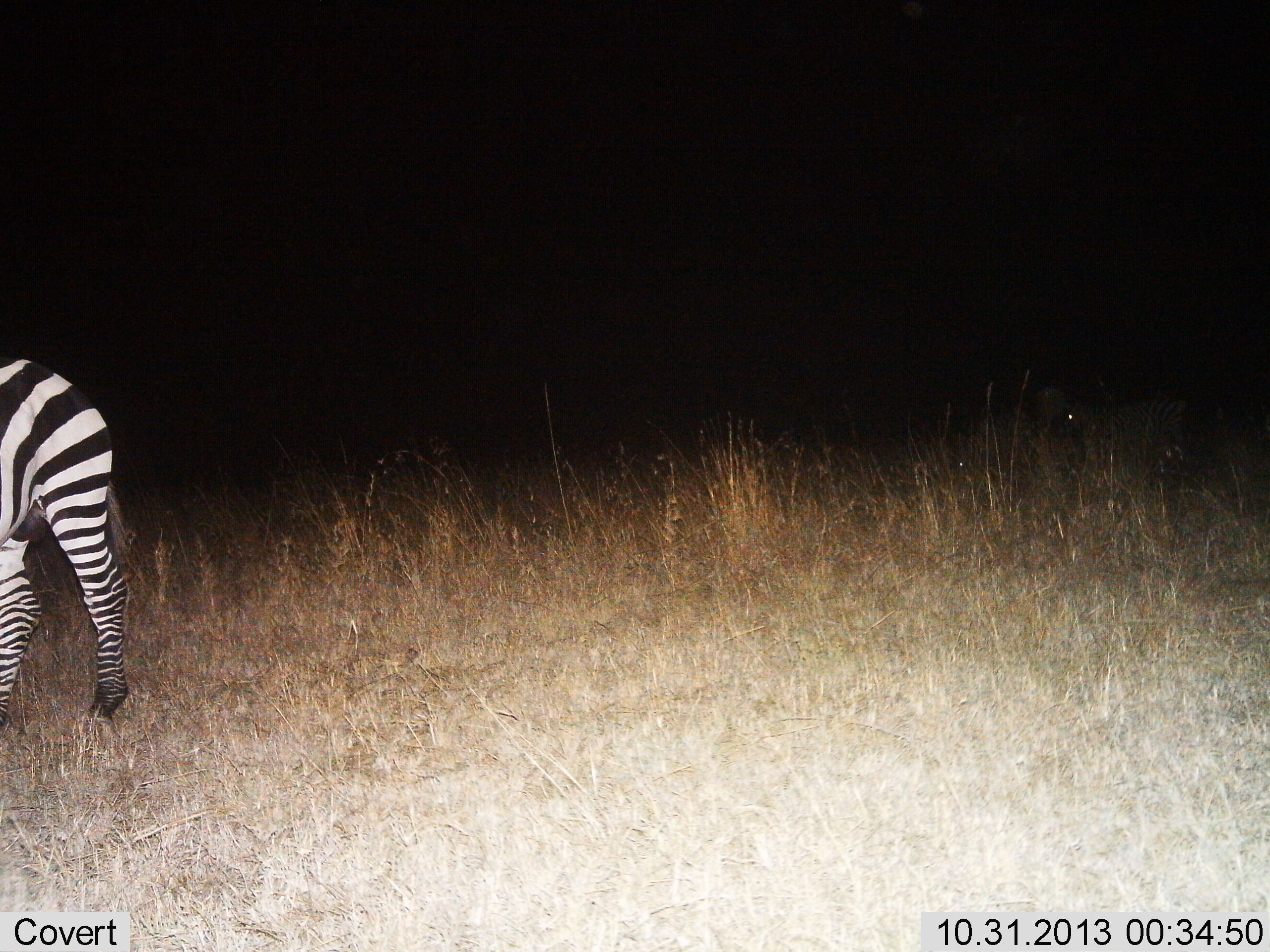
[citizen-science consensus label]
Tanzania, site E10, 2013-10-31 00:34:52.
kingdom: Animalia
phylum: Chordata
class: Mammalia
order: Perissodactyla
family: Equidae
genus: Equus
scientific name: Equus quagga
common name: plains zebra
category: zebra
Zebra (plains zebra) (Equus quagga), count 1. Behavior (volunteer vote fractions): standing 70%, resting 0%, moving 50%, interacting 0%. Young present (vote fraction): 0%. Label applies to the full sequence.